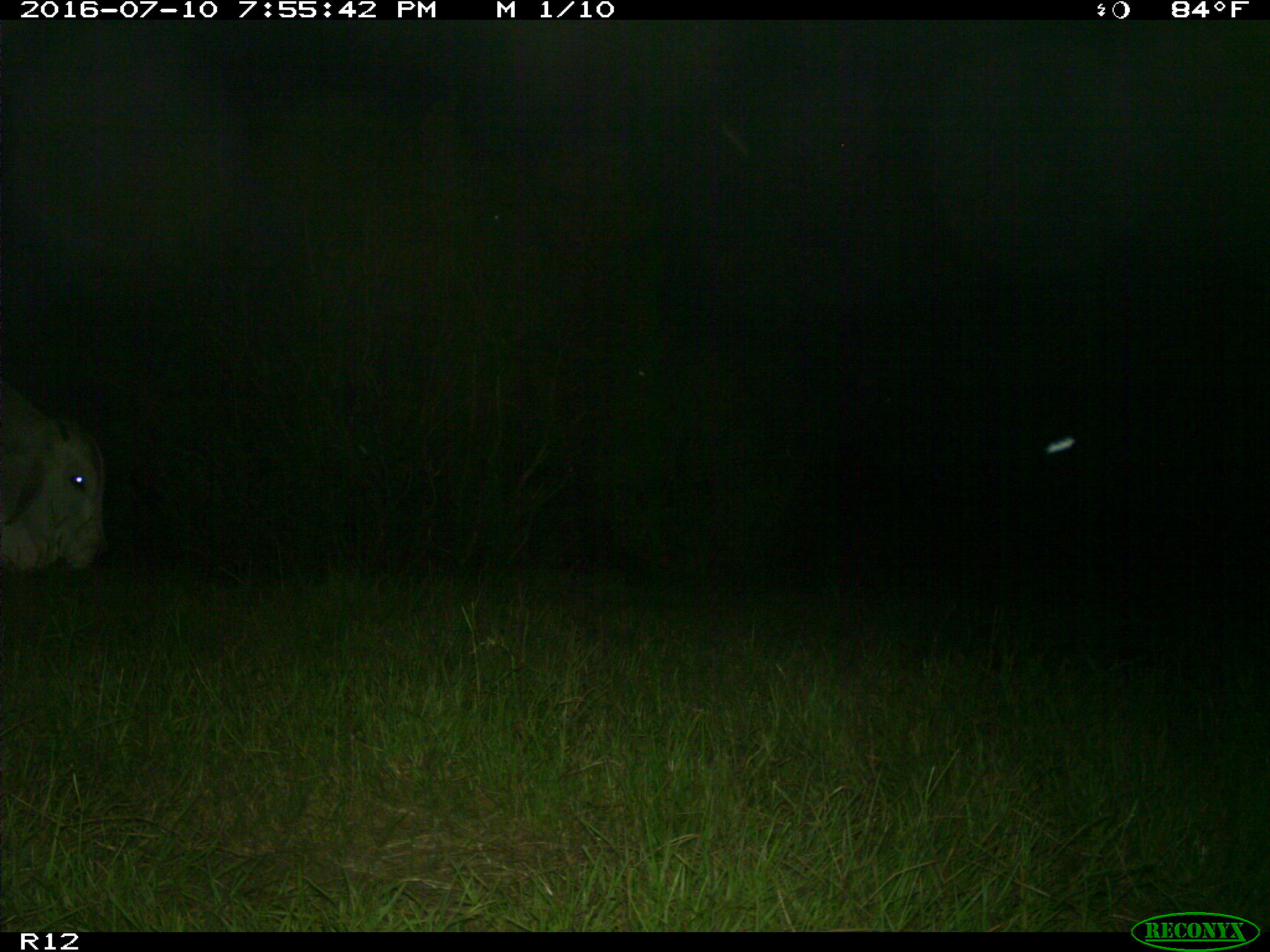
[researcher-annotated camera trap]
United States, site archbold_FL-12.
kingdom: Animalia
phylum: Chordata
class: Mammalia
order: Artiodactyla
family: Bovidae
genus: Bos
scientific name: Bos taurus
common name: domestic cow